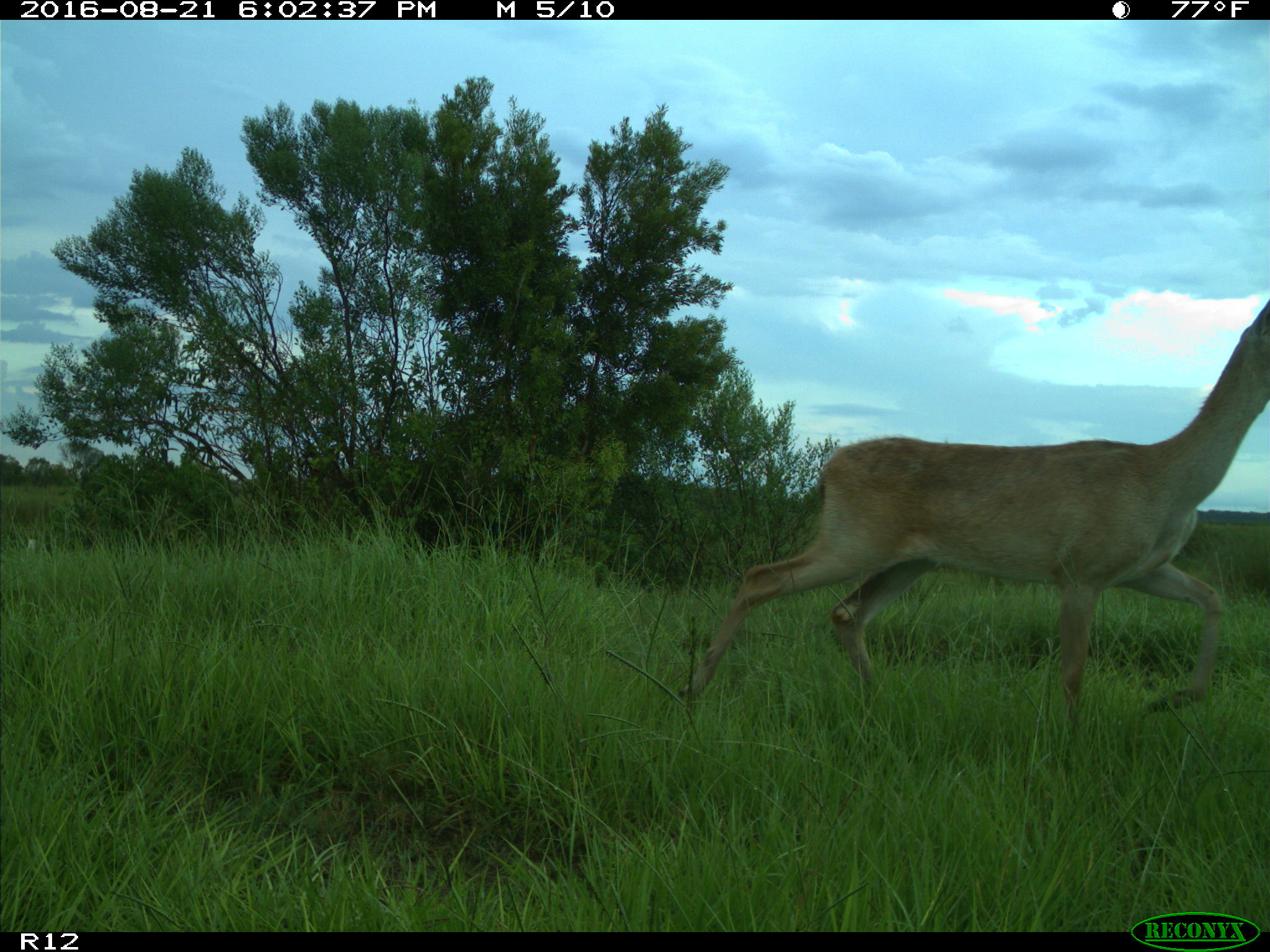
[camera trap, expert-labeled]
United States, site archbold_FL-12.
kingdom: Animalia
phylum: Chordata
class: Mammalia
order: Artiodactyla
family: Cervidae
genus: Odocoileus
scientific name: Odocoileus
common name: deer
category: unidentified deer